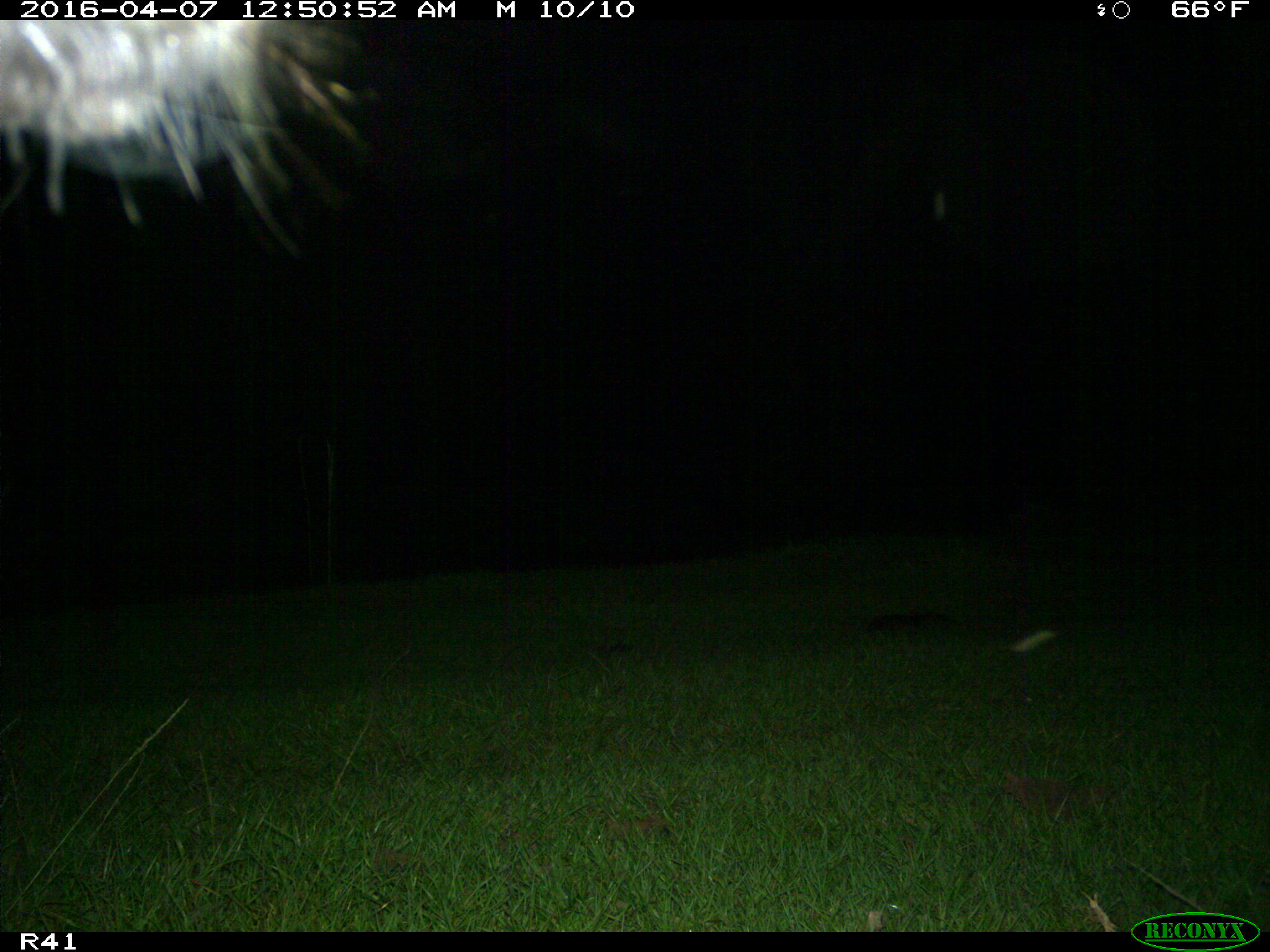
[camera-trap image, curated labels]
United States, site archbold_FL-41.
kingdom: Animalia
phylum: Chordata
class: Mammalia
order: Artiodactyla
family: Bovidae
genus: Bos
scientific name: Bos taurus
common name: domestic cow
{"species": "Bos taurus (domestic cow)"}